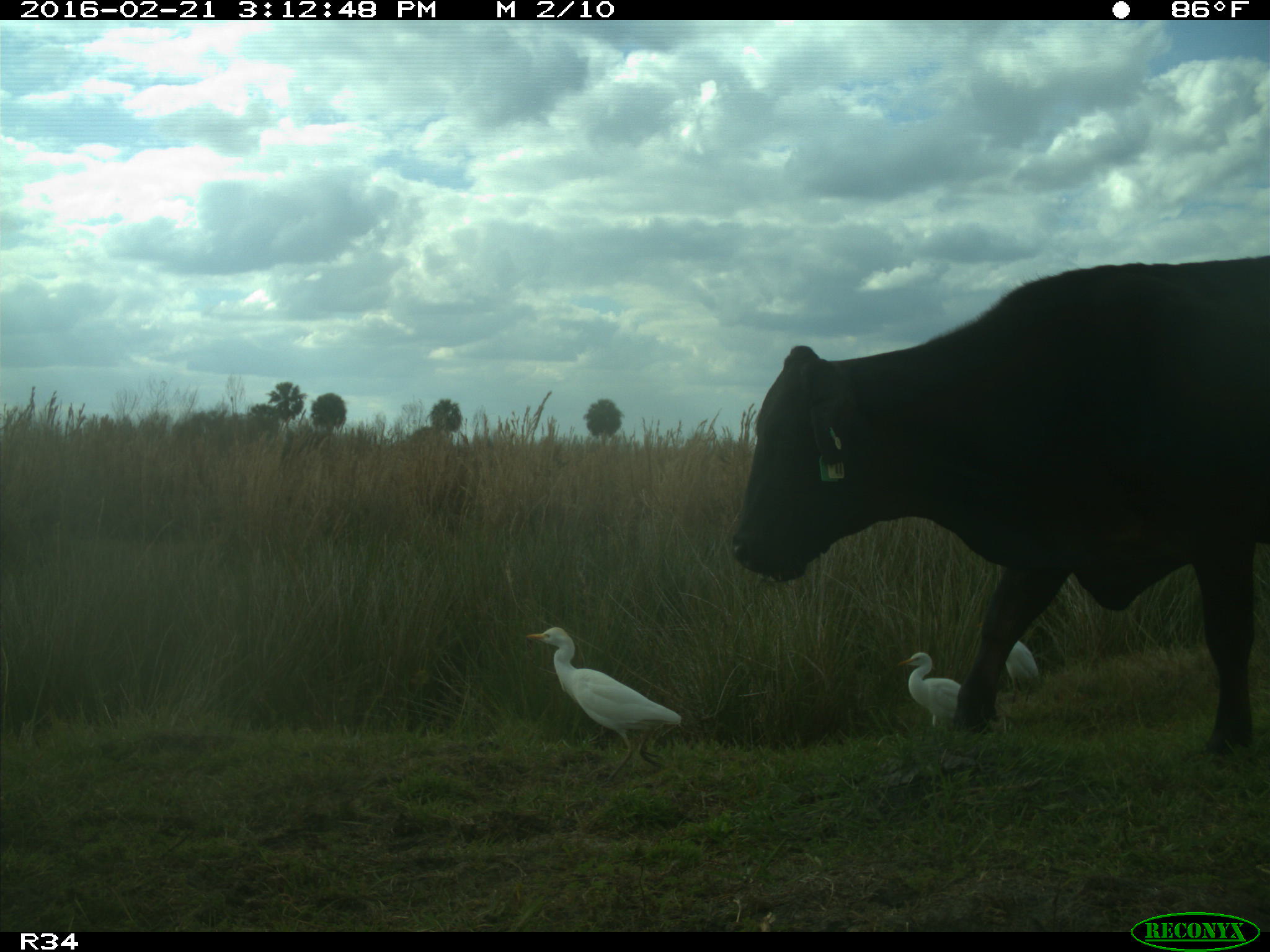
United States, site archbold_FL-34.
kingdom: Animalia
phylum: Chordata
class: Mammalia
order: Artiodactyla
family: Bovidae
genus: Bos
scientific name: Bos taurus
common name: domestic cow